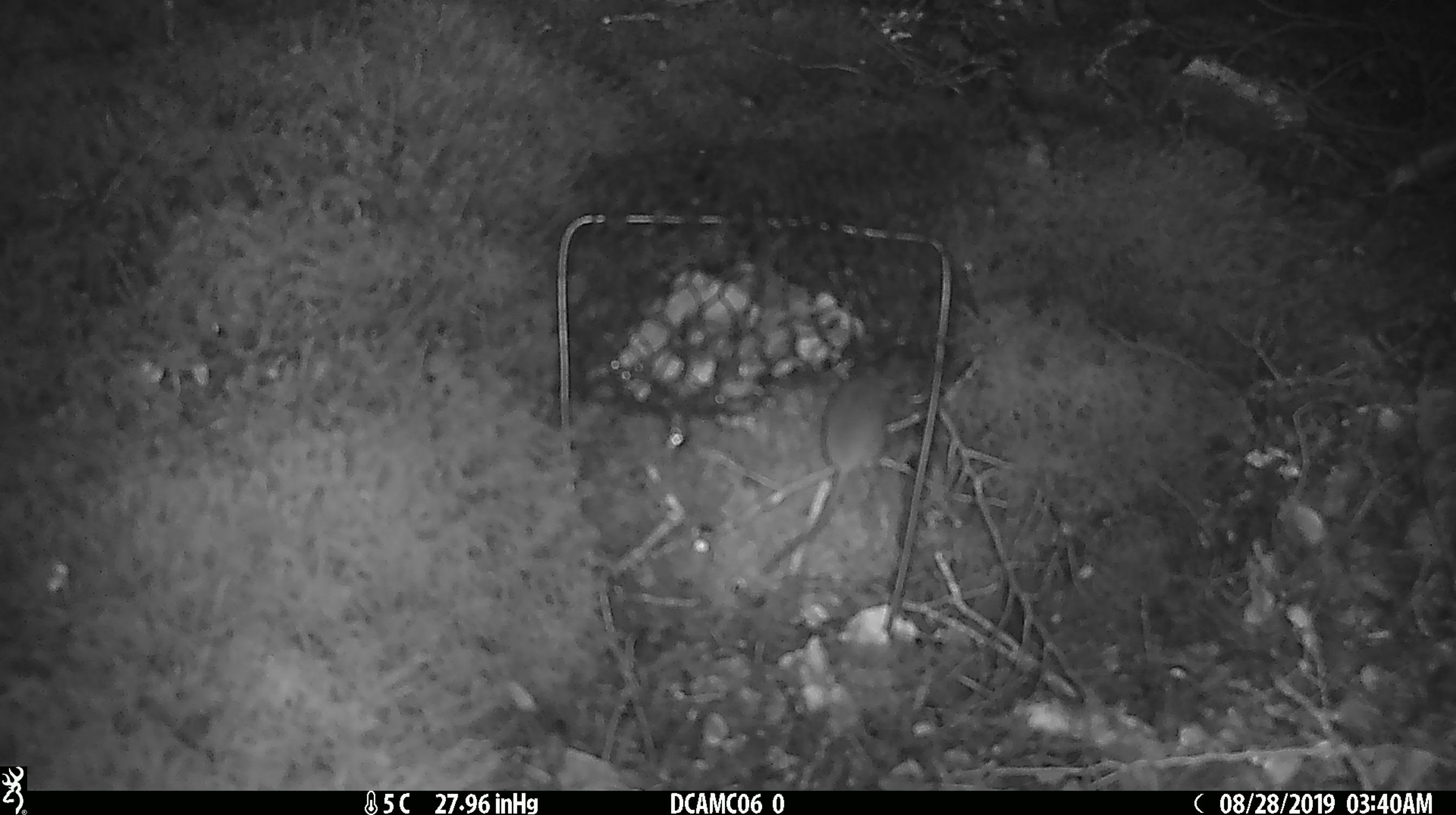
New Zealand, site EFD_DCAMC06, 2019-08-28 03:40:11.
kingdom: Animalia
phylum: Chordata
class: Mammalia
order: Rodentia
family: Muridae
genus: Mus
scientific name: Mus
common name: mouse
Mouse (Mus).